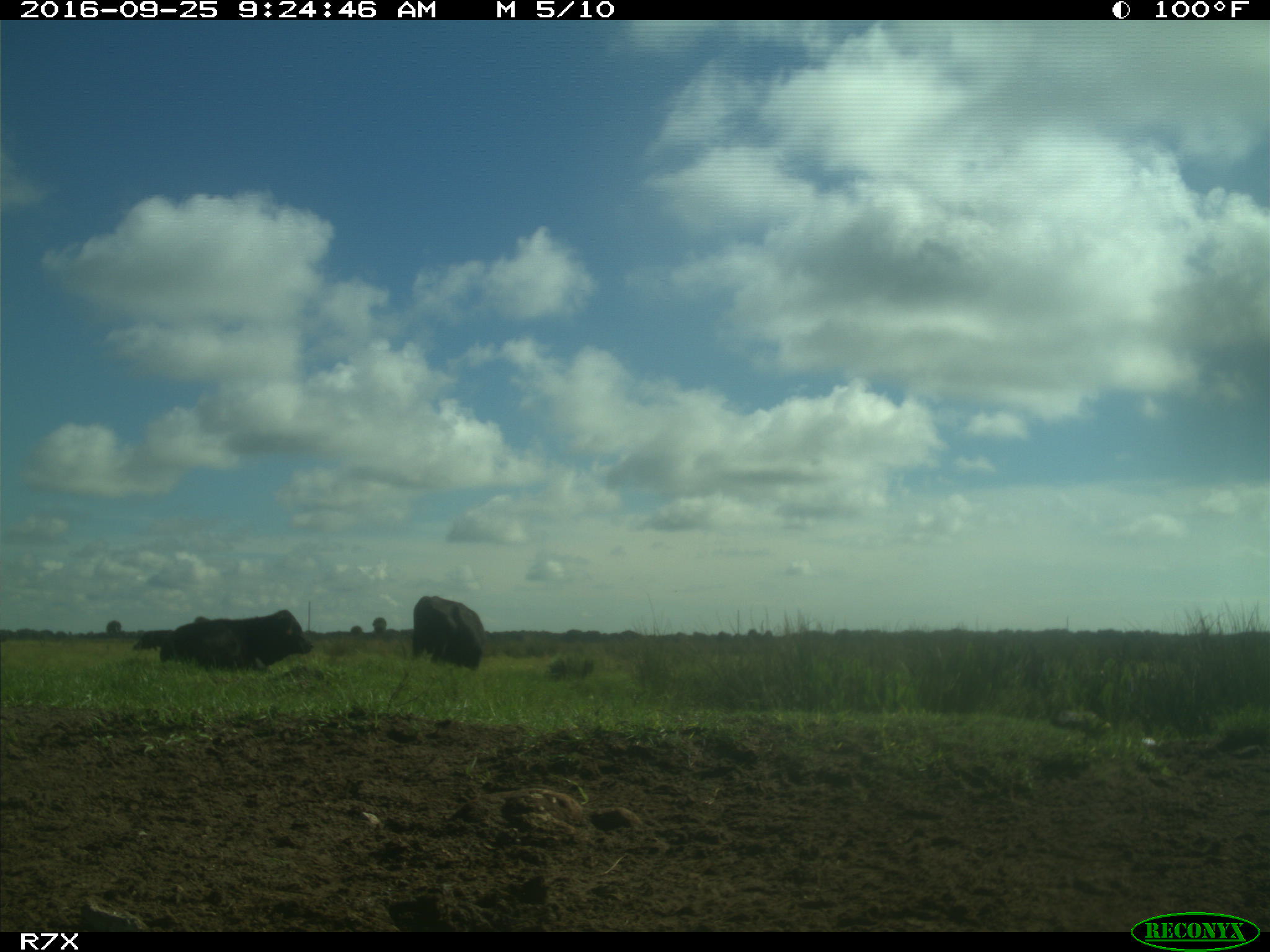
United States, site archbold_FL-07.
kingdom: Animalia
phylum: Chordata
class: Mammalia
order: Artiodactyla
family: Bovidae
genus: Bos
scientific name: Bos taurus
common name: domestic cow